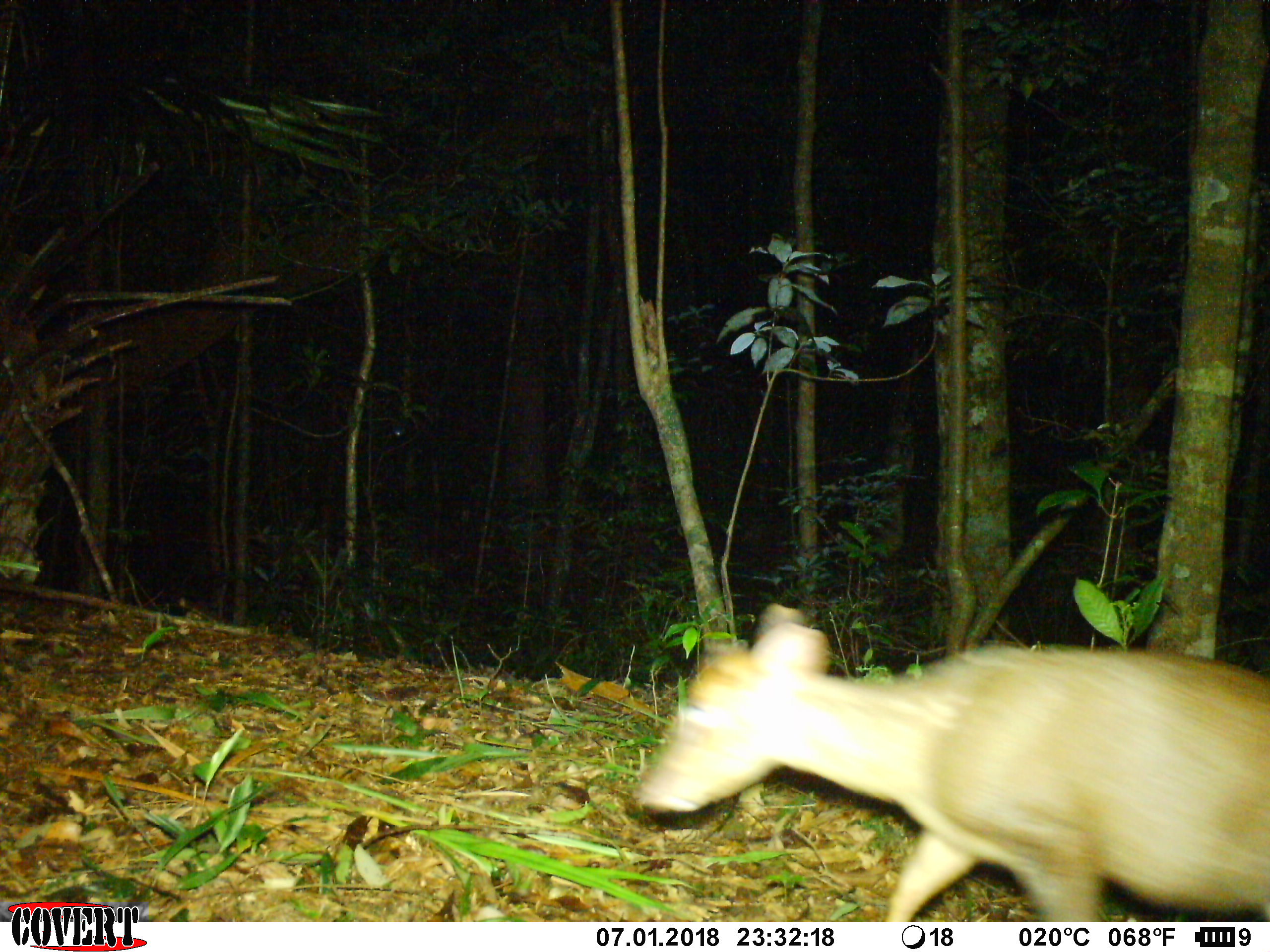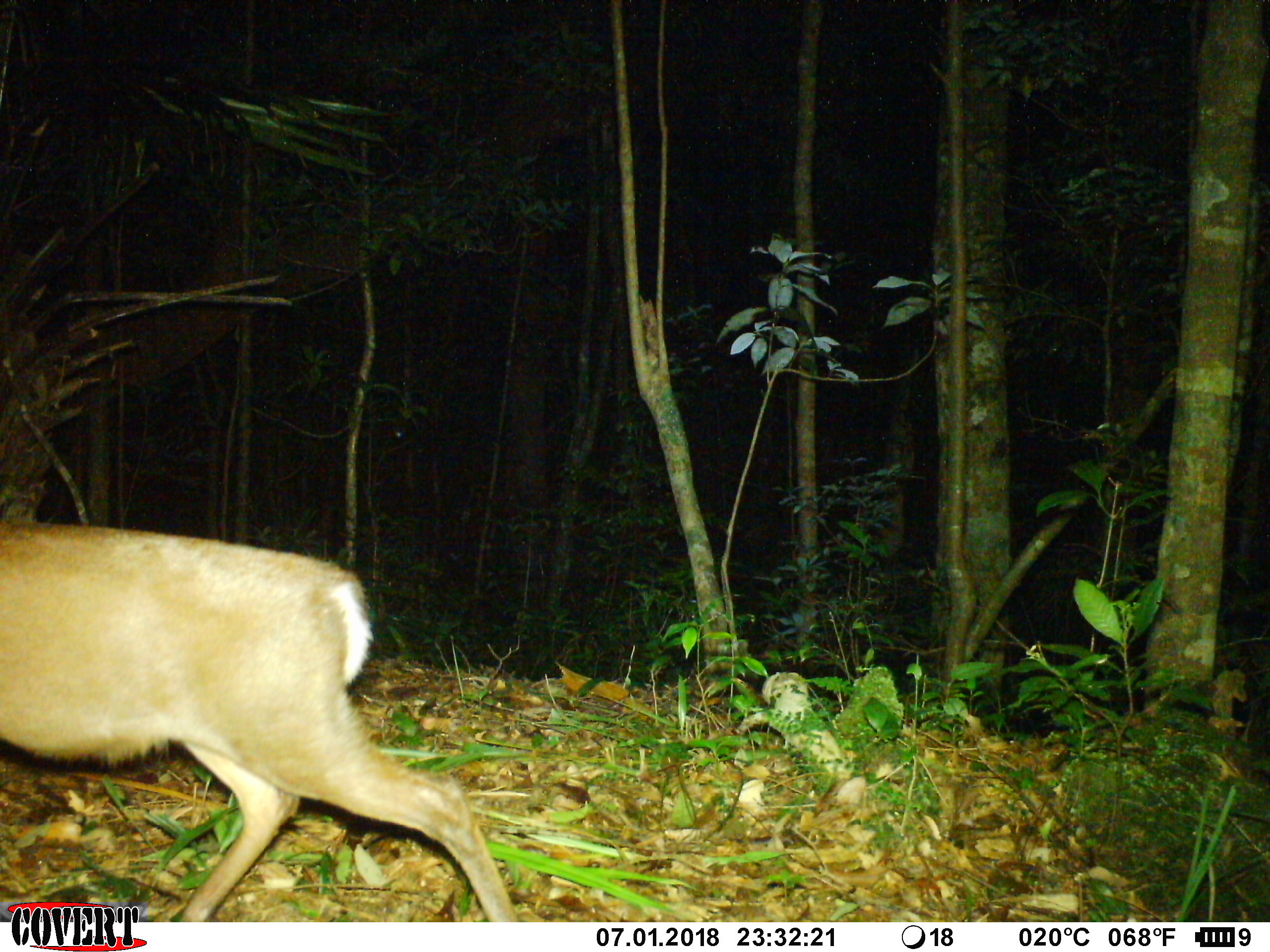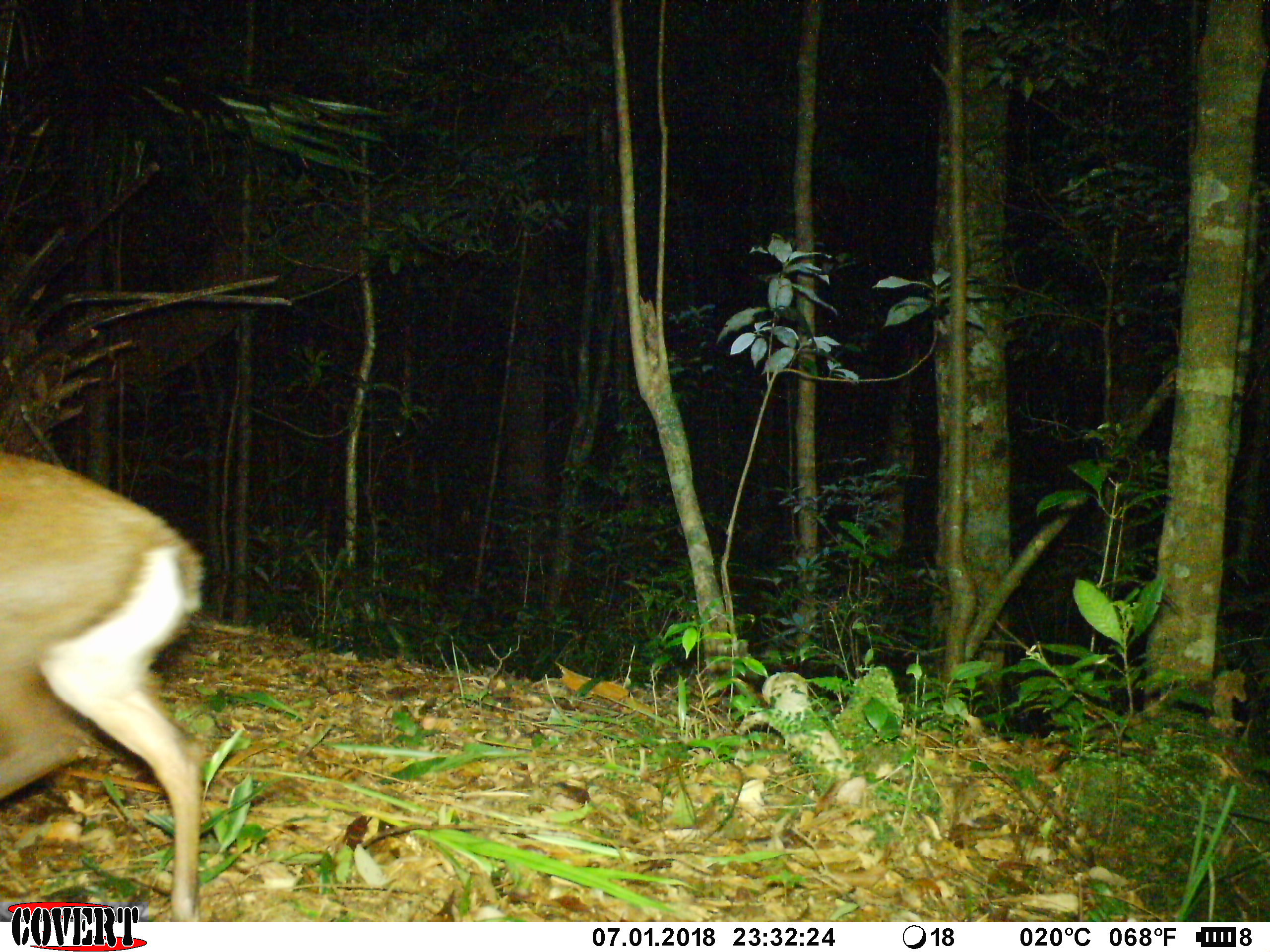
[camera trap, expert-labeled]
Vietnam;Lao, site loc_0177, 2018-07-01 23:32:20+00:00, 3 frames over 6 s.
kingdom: Animalia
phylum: Chordata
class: Mammalia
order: Artiodactyla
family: Cervidae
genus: Muntiacus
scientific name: Muntiacus rooseveltorum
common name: roosevelt's muntjac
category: roosevelts muntjac group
Roosevelts muntjac group (roosevelt's muntjac) (Muntiacus rooseveltorum). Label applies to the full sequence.